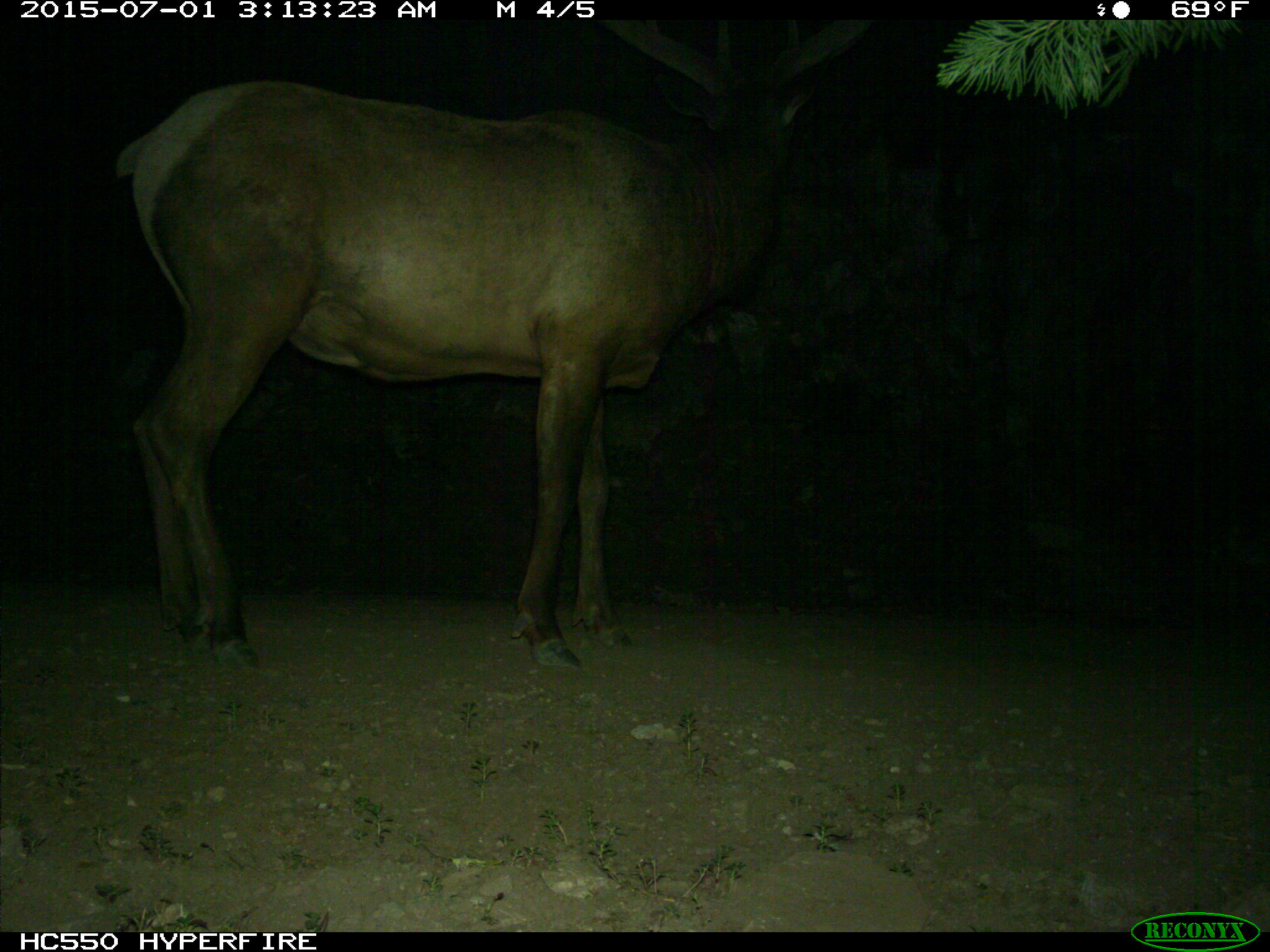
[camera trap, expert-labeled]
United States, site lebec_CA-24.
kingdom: Animalia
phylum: Chordata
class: Mammalia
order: Artiodactyla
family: Cervidae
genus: Cervus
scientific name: Cervus canadensis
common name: elk